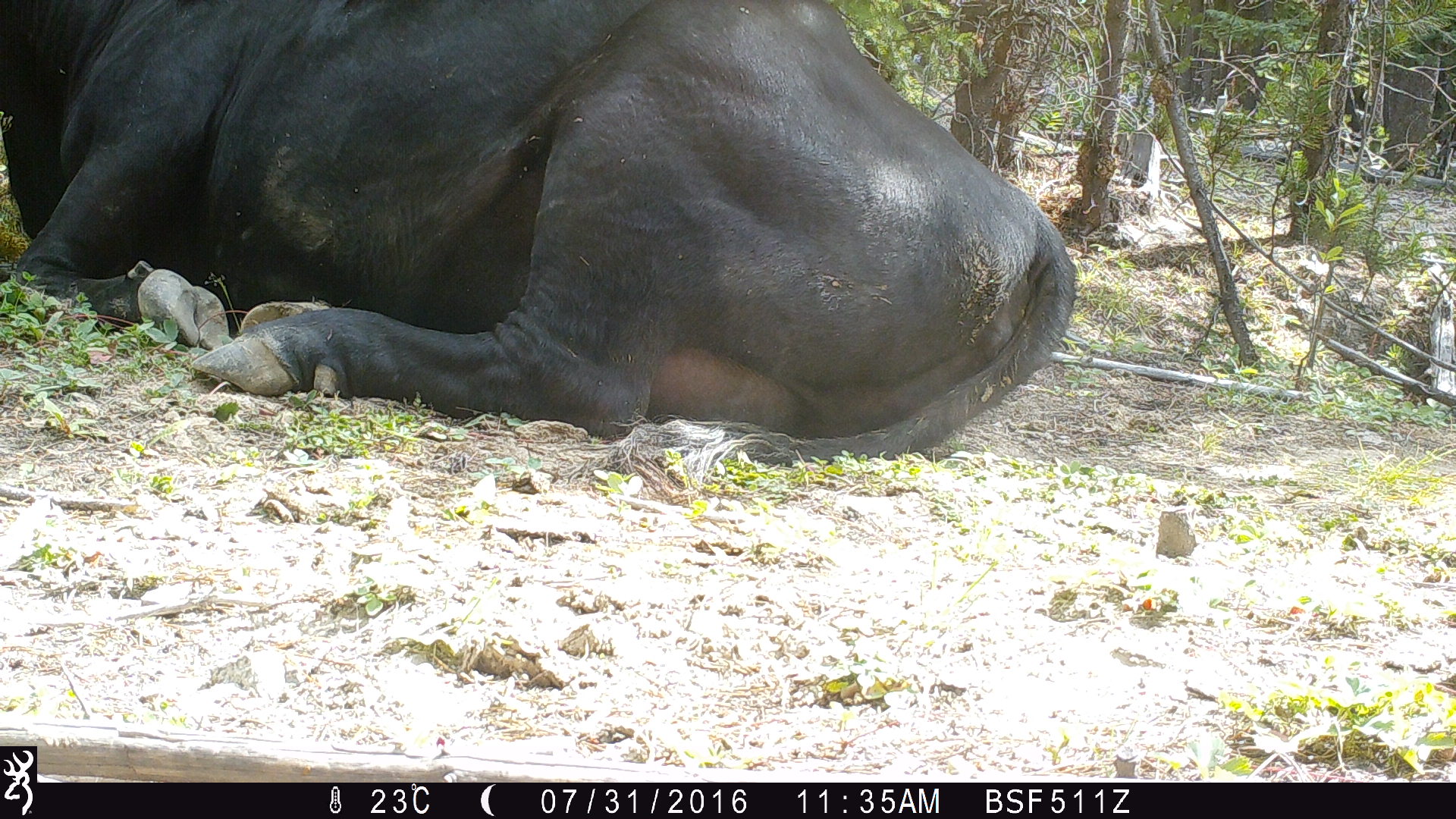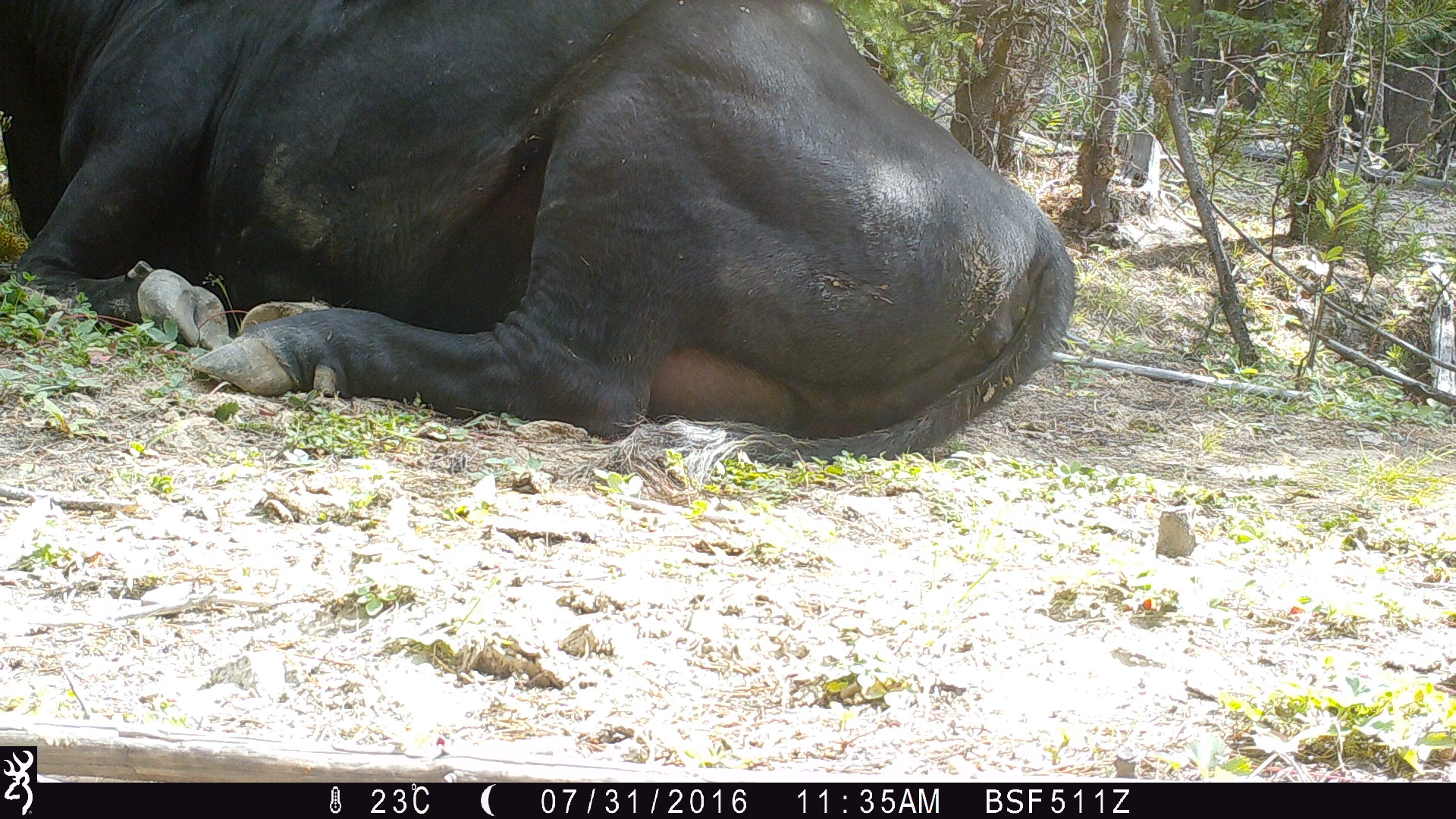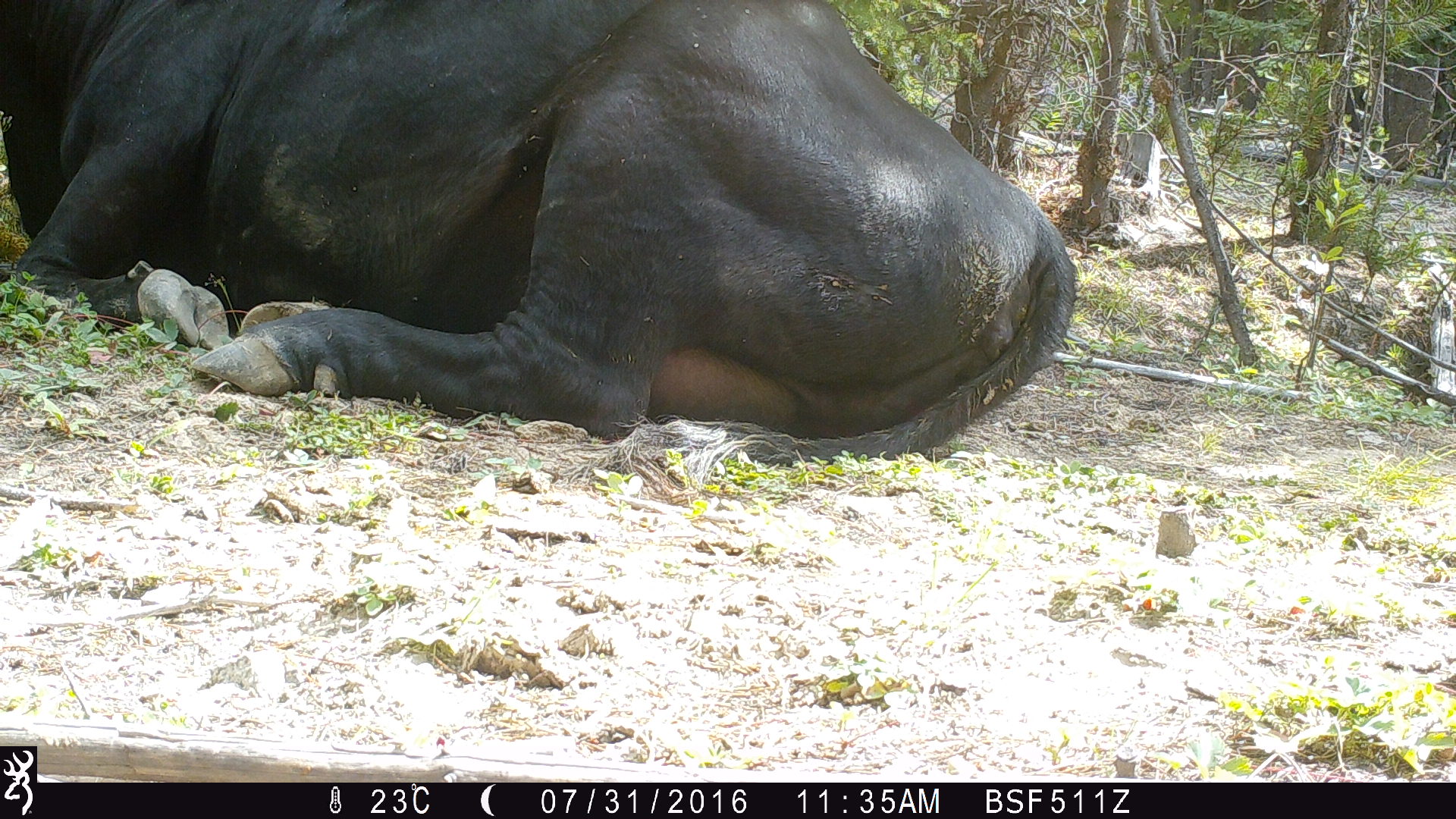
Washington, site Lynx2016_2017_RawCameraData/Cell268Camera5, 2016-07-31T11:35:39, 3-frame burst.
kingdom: Animalia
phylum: Chordata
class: Mammalia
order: Artiodactyla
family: Bovidae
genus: Bos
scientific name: Bos taurus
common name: domestic cattle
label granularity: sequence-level